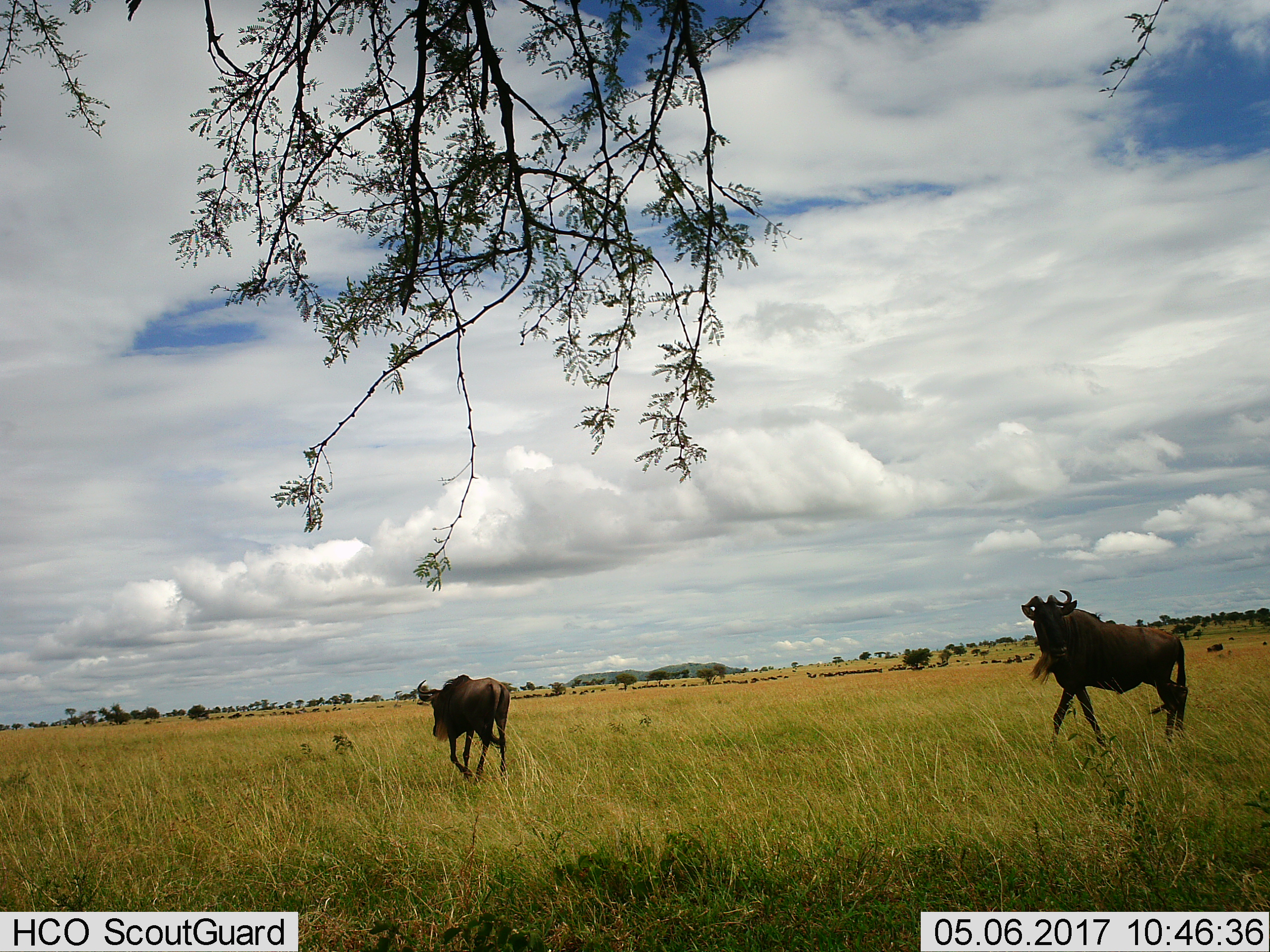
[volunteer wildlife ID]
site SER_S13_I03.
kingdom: Animalia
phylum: Chordata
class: Mammalia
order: Artiodactyla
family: Bovidae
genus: Connochaetes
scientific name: Connochaetes taurinus taurinus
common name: blue wildebeest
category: wildebeestblue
Wildebeestblue (blue wildebeest) (Connochaetes taurinus taurinus), count 2. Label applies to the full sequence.